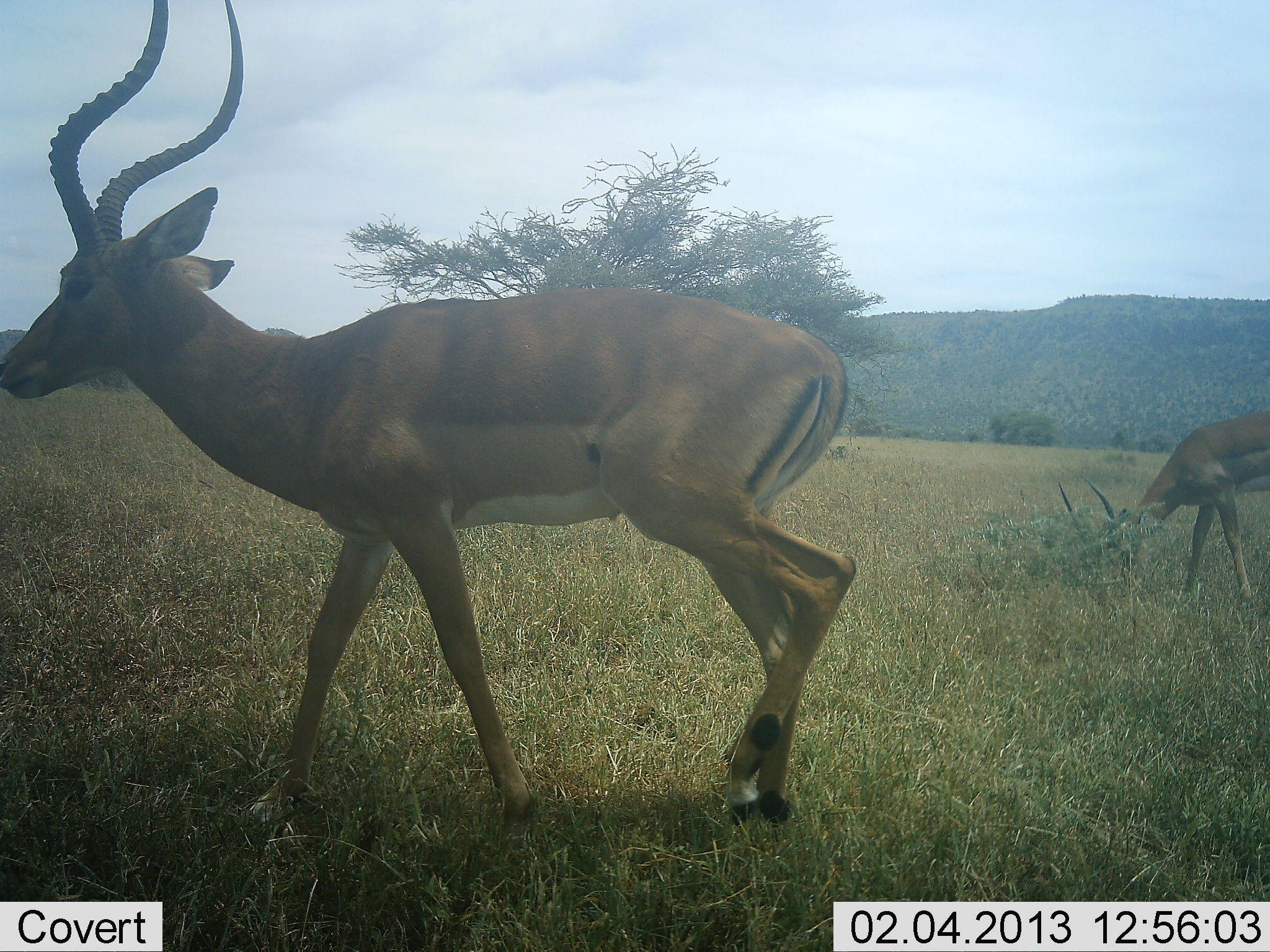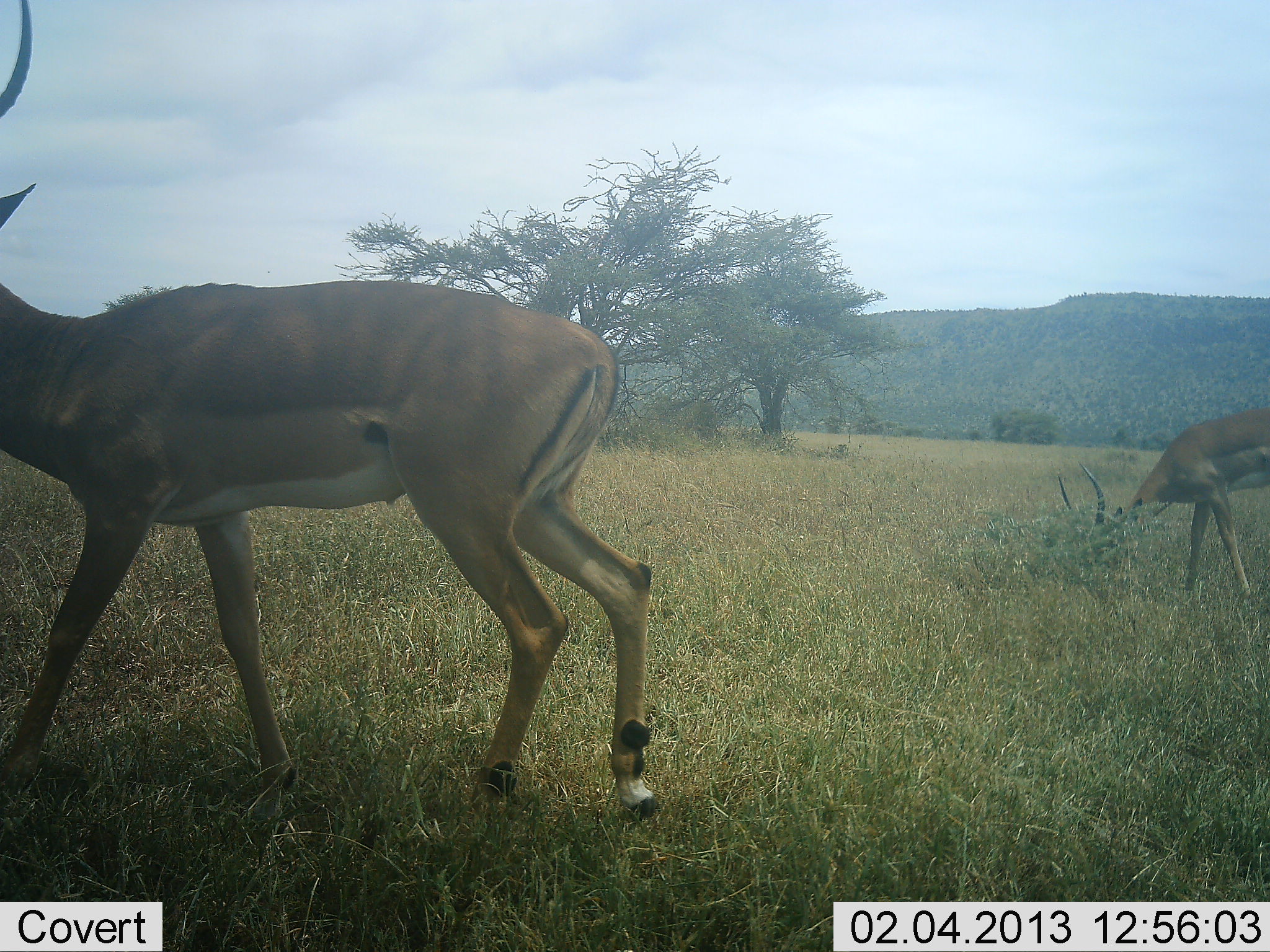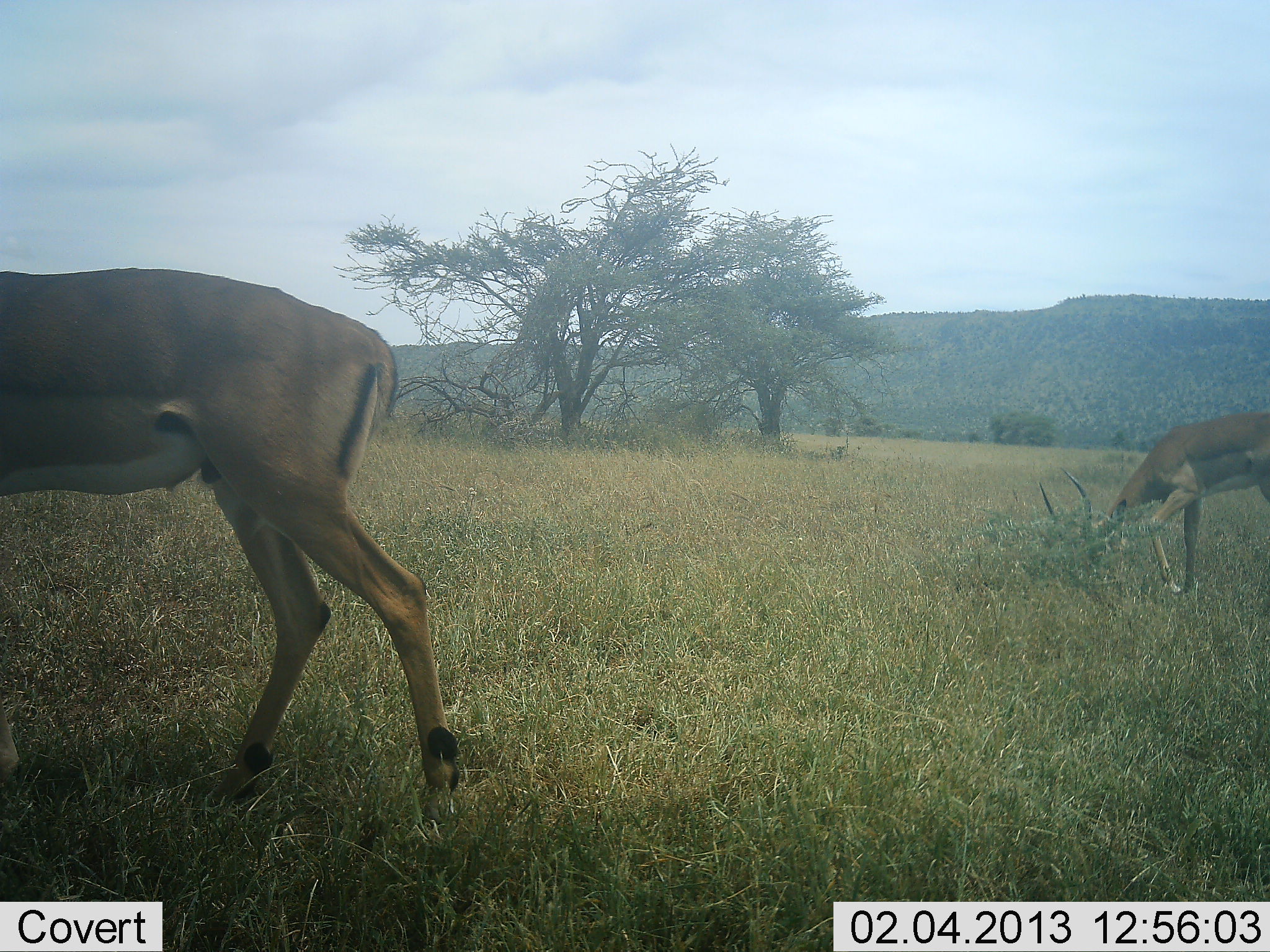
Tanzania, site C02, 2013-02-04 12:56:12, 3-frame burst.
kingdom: Animalia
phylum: Chordata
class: Mammalia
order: Artiodactyla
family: Bovidae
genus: Aepyceros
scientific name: Aepyceros melampus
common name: impala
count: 2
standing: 21%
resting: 0%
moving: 100%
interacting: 0%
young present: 0%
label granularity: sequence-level